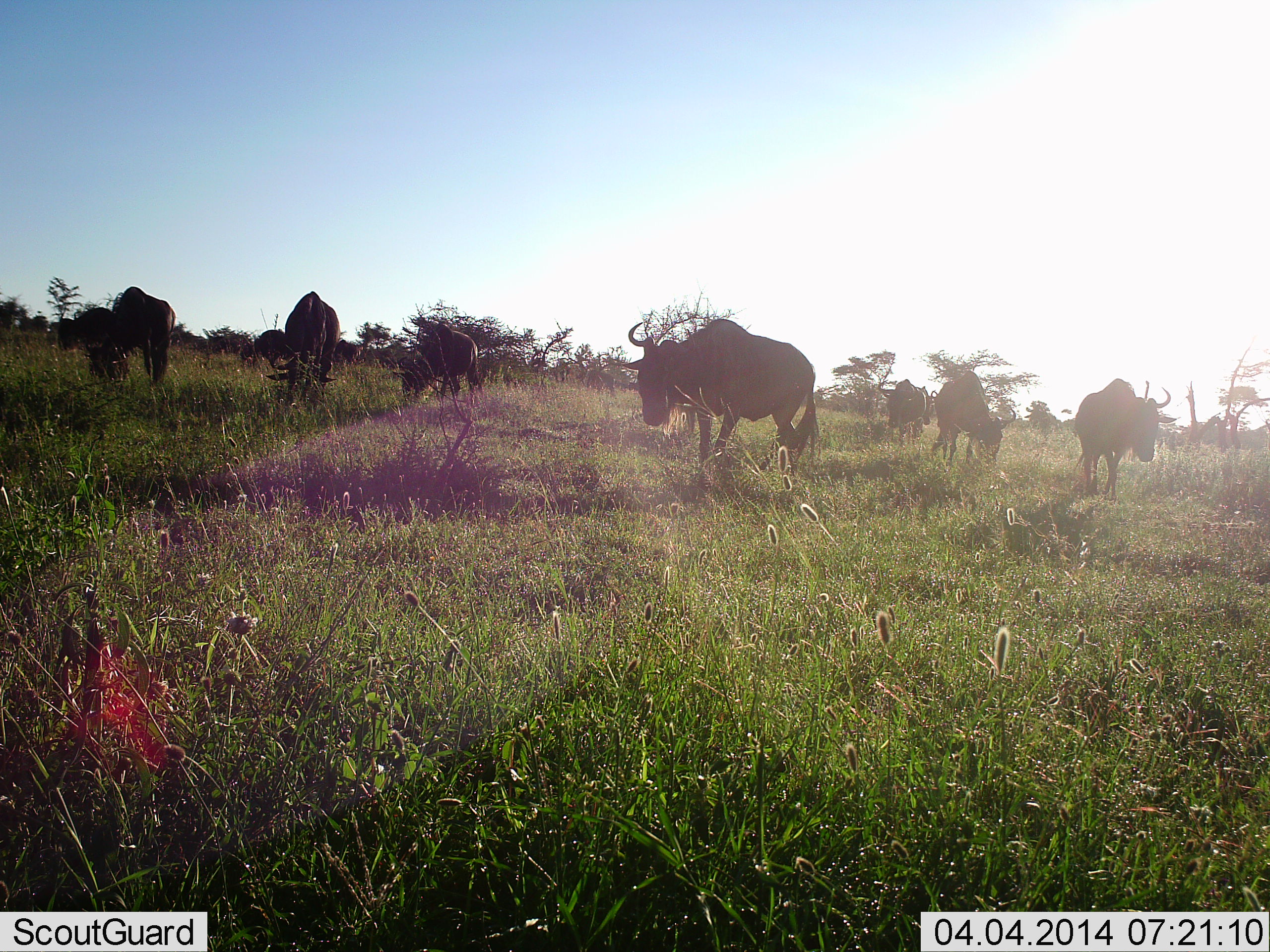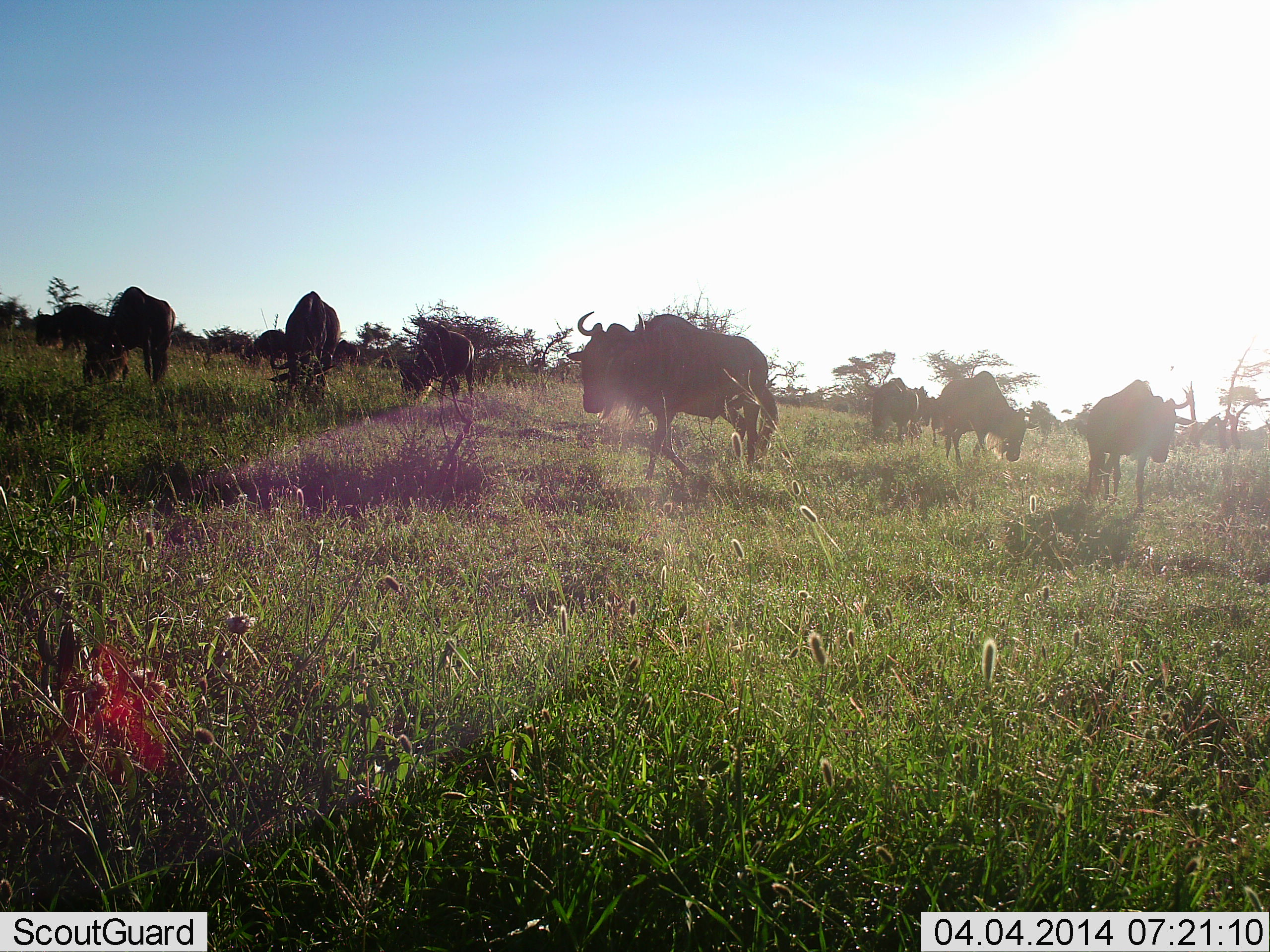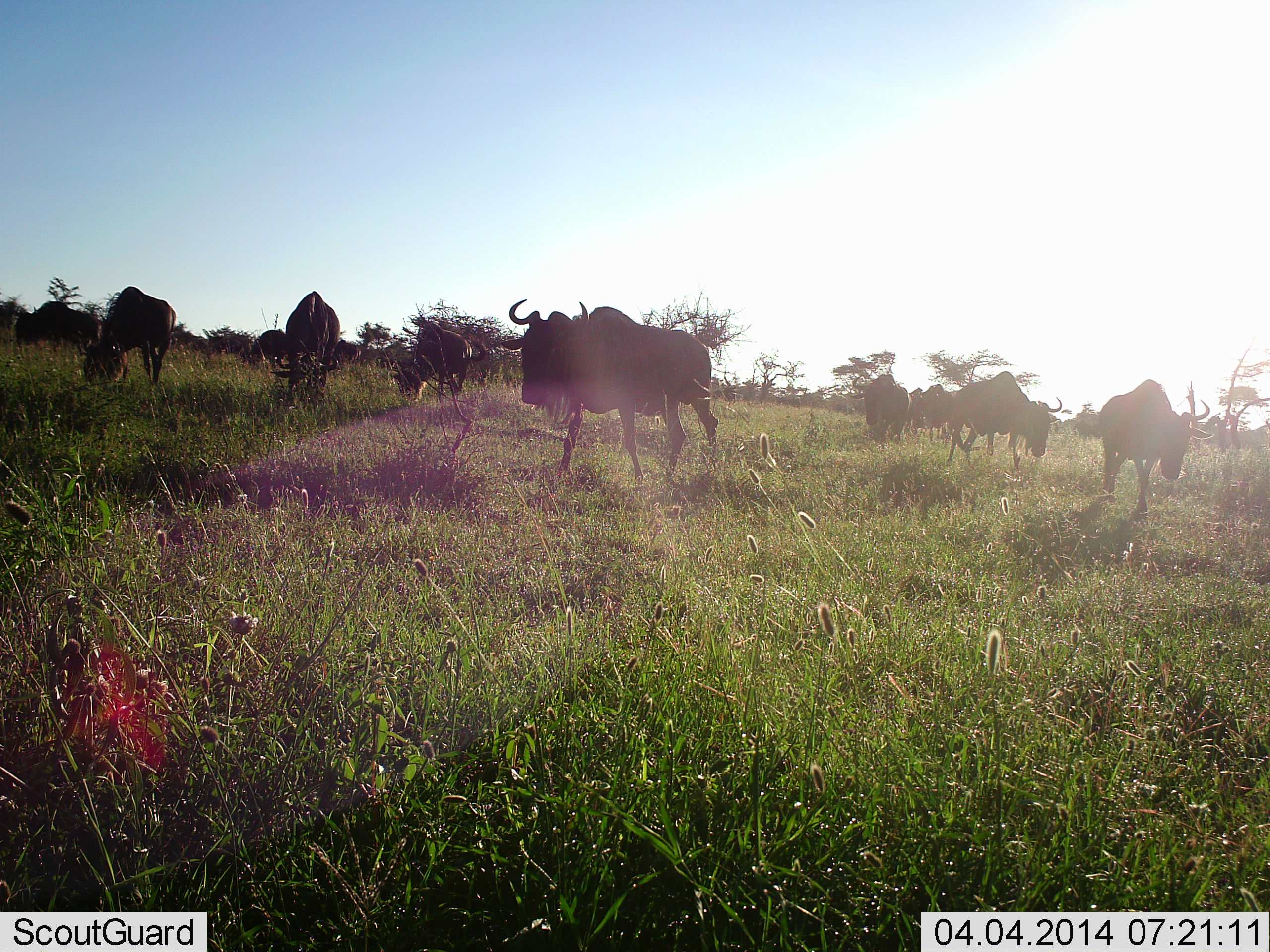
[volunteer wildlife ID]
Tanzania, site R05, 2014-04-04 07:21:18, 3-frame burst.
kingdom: Animalia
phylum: Chordata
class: Mammalia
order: Artiodactyla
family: Bovidae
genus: Connochaetes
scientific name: Connochaetes taurinus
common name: blue wildebeest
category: wildebeest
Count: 11-50.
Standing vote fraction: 40%.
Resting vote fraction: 0%.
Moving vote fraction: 80%.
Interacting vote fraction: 0%.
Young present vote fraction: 0%.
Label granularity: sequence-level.